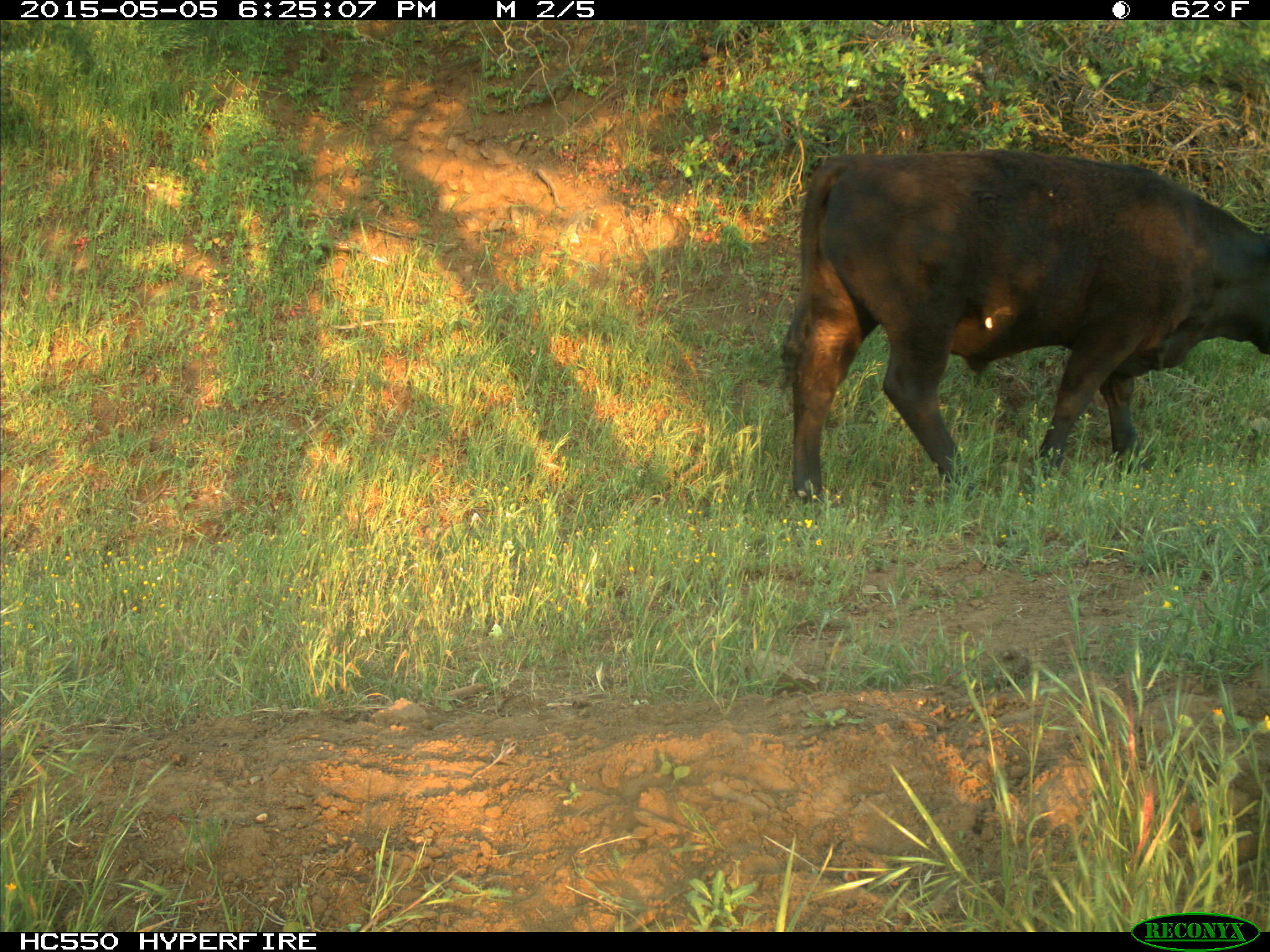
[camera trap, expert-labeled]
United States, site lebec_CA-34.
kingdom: Animalia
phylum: Chordata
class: Mammalia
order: Artiodactyla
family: Bovidae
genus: Bos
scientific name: Bos taurus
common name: domestic cow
Bos taurus (domestic cow).